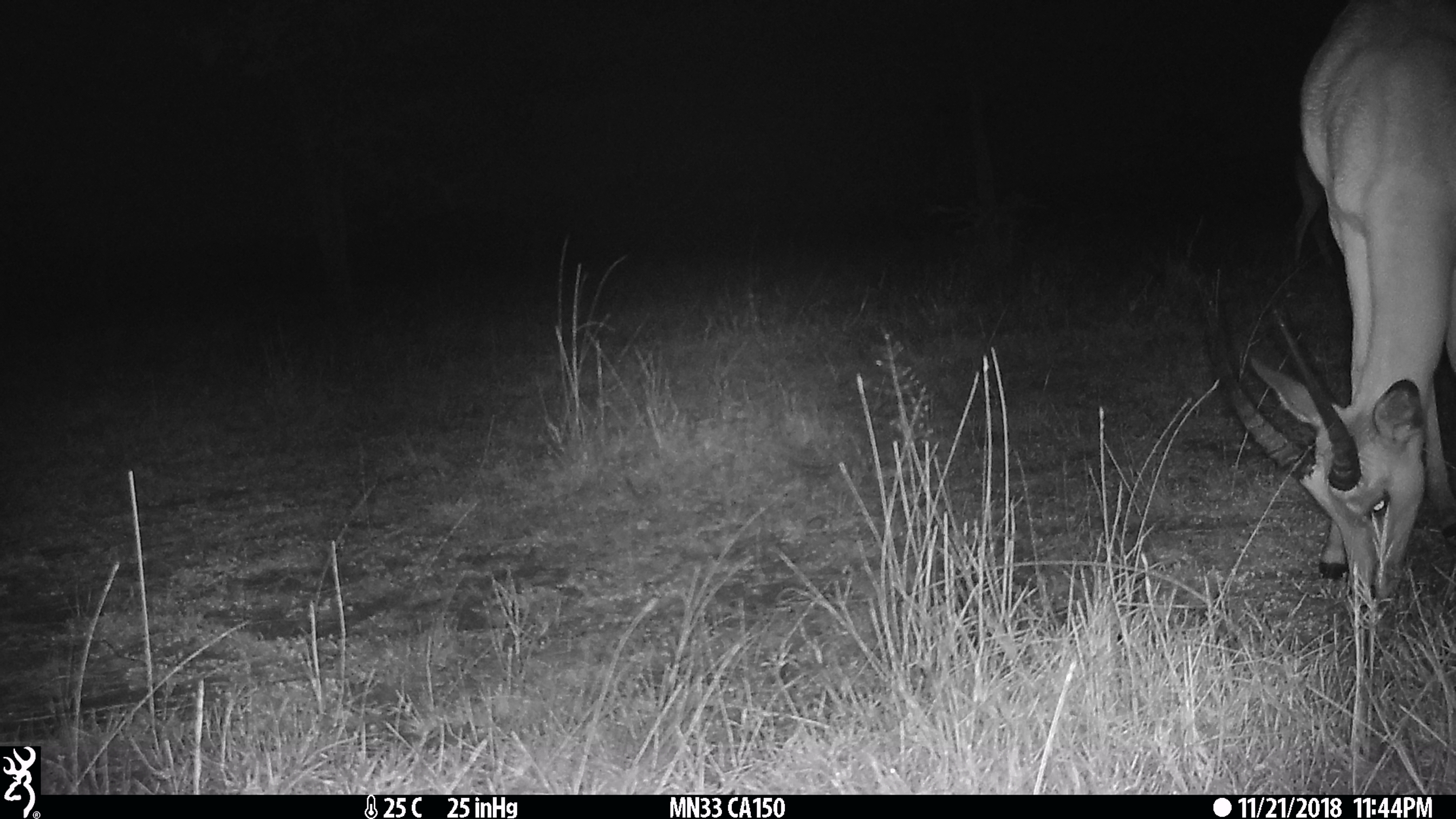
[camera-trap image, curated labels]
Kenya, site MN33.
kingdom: Animalia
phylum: Chordata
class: Mammalia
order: Artiodactyla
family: Bovidae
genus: Aepyceros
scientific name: Aepyceros melampus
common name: impala